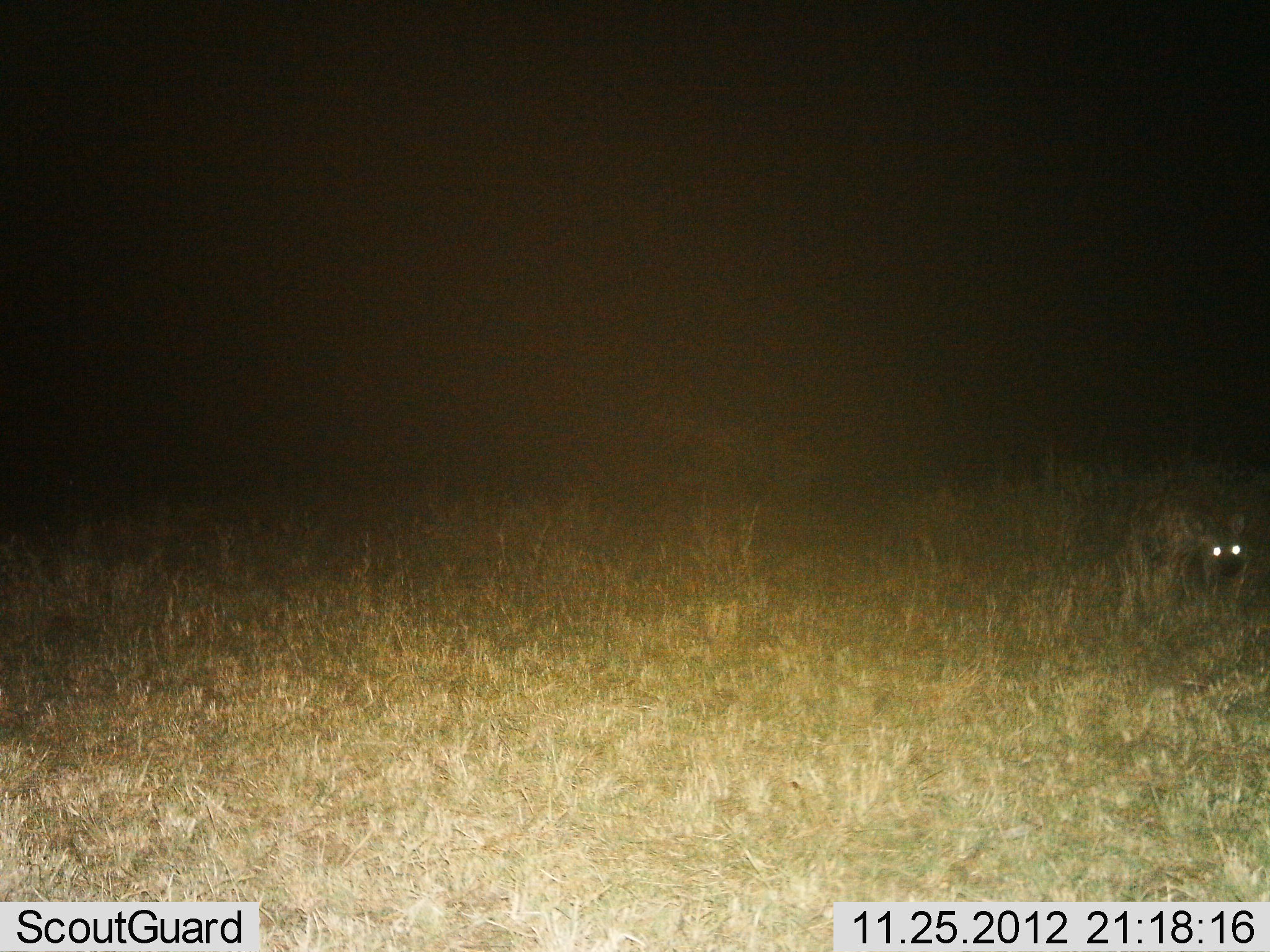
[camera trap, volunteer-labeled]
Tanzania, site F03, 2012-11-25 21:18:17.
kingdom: Animalia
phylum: Chordata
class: Mammalia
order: Carnivora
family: Hyaenidae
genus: Crocuta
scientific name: Crocuta crocuta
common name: spotted hyena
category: hyenaspotted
Hyenaspotted (spotted hyena) (Crocuta crocuta), count 1. Behavior (volunteer vote fractions): standing 59%, resting 12%, moving 29%, interacting 0%. Young present (vote fraction): 0%. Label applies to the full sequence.